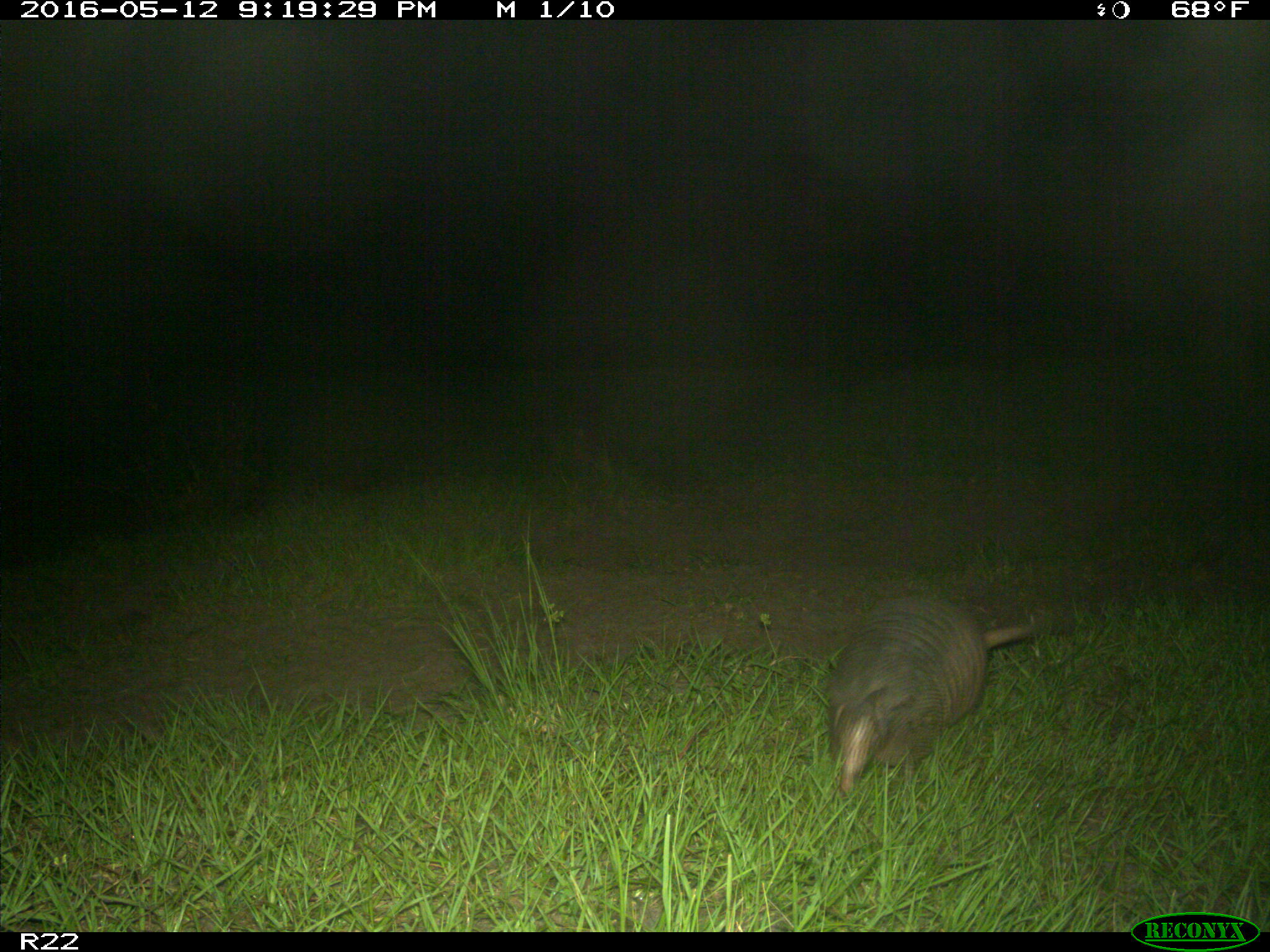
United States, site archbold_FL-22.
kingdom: Animalia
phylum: Chordata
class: Mammalia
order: Cingulata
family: Dasypodidae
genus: Dasypus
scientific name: Dasypus novemcinctus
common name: nine-banded armadillo